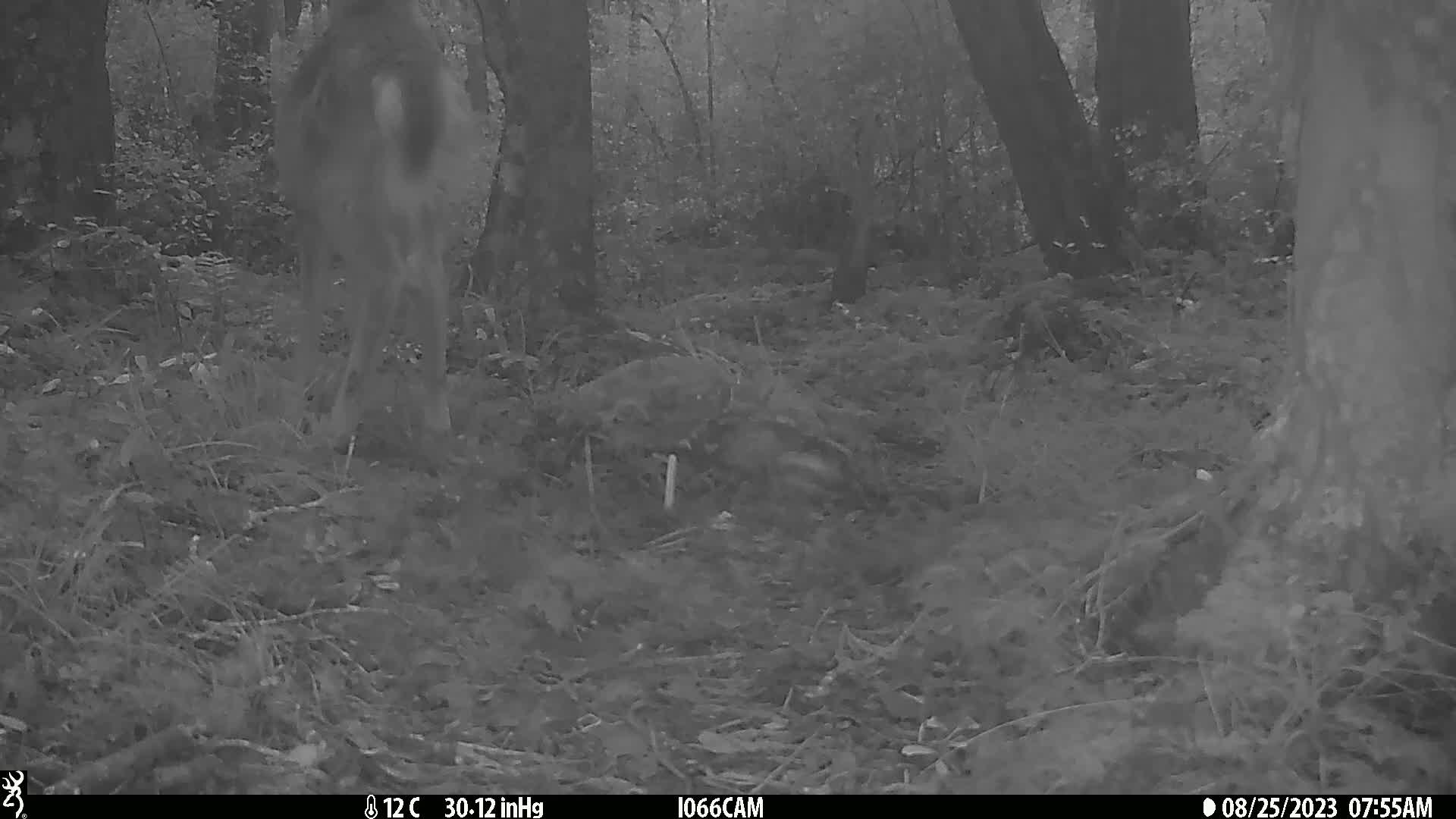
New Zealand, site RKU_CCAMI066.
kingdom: Animalia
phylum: Chordata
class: Mammalia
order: Artiodactyla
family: Cervidae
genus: Odocoileus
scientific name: Odocoileus virginianus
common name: white-tailed deer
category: white tailed deer